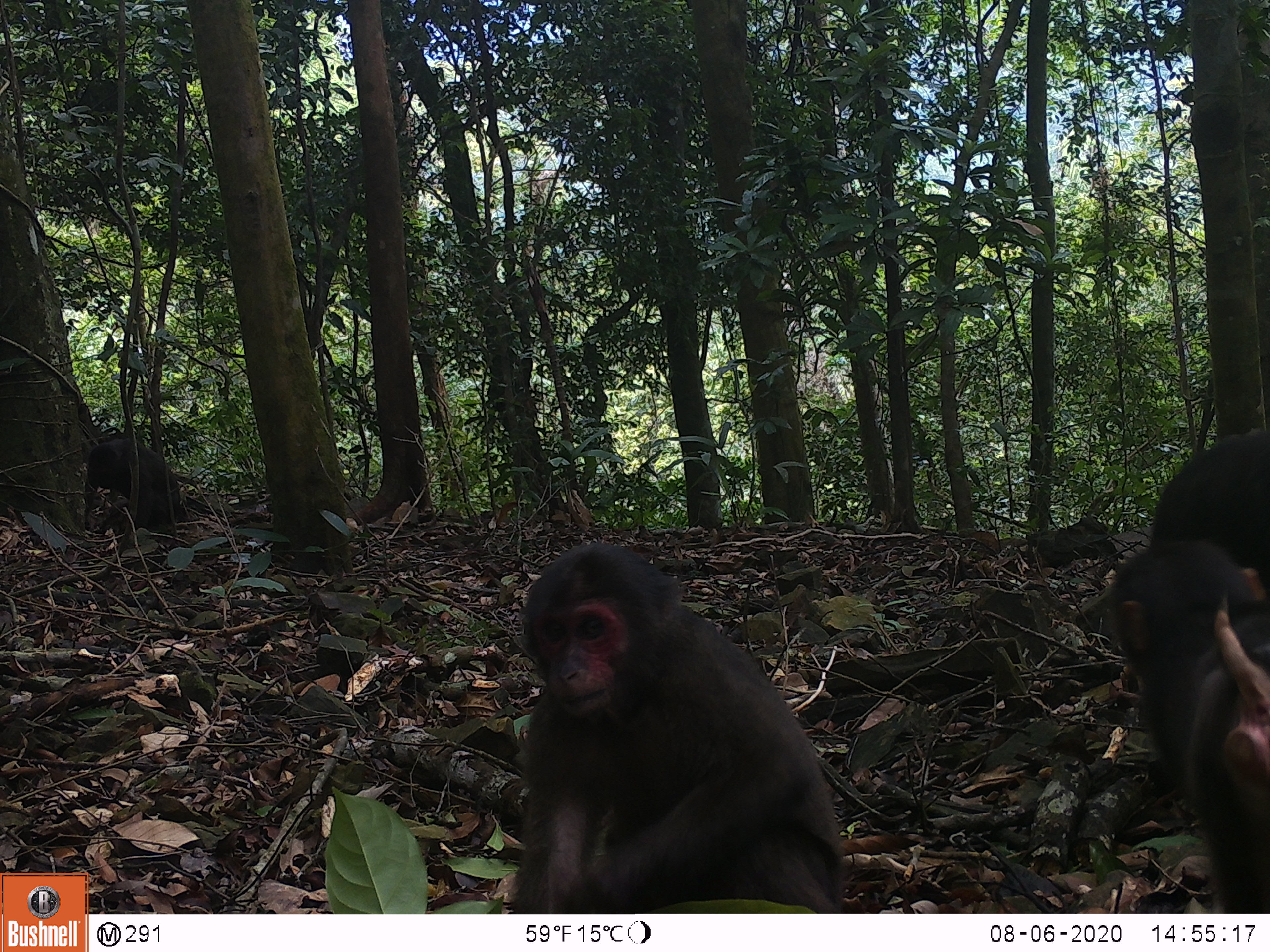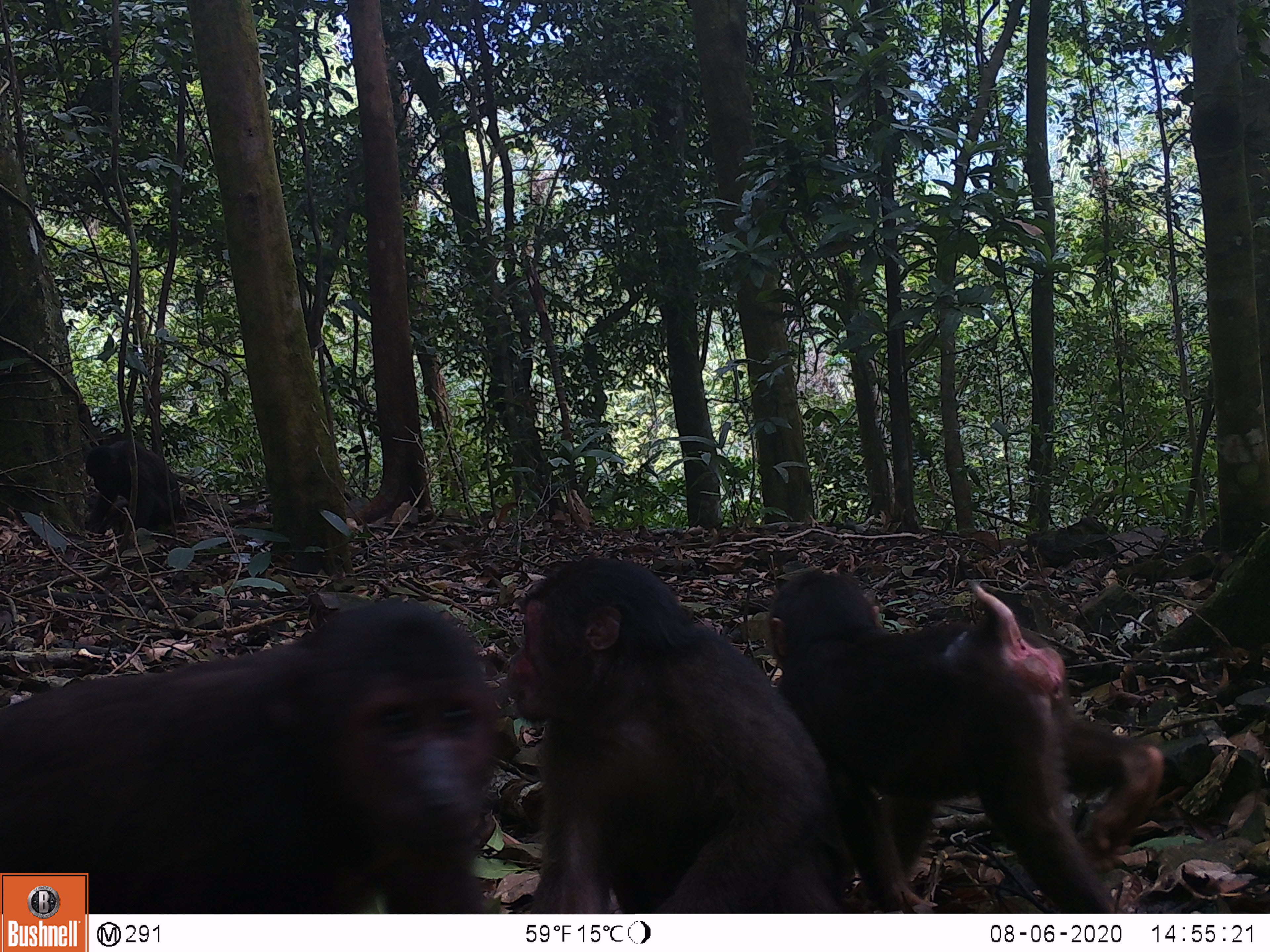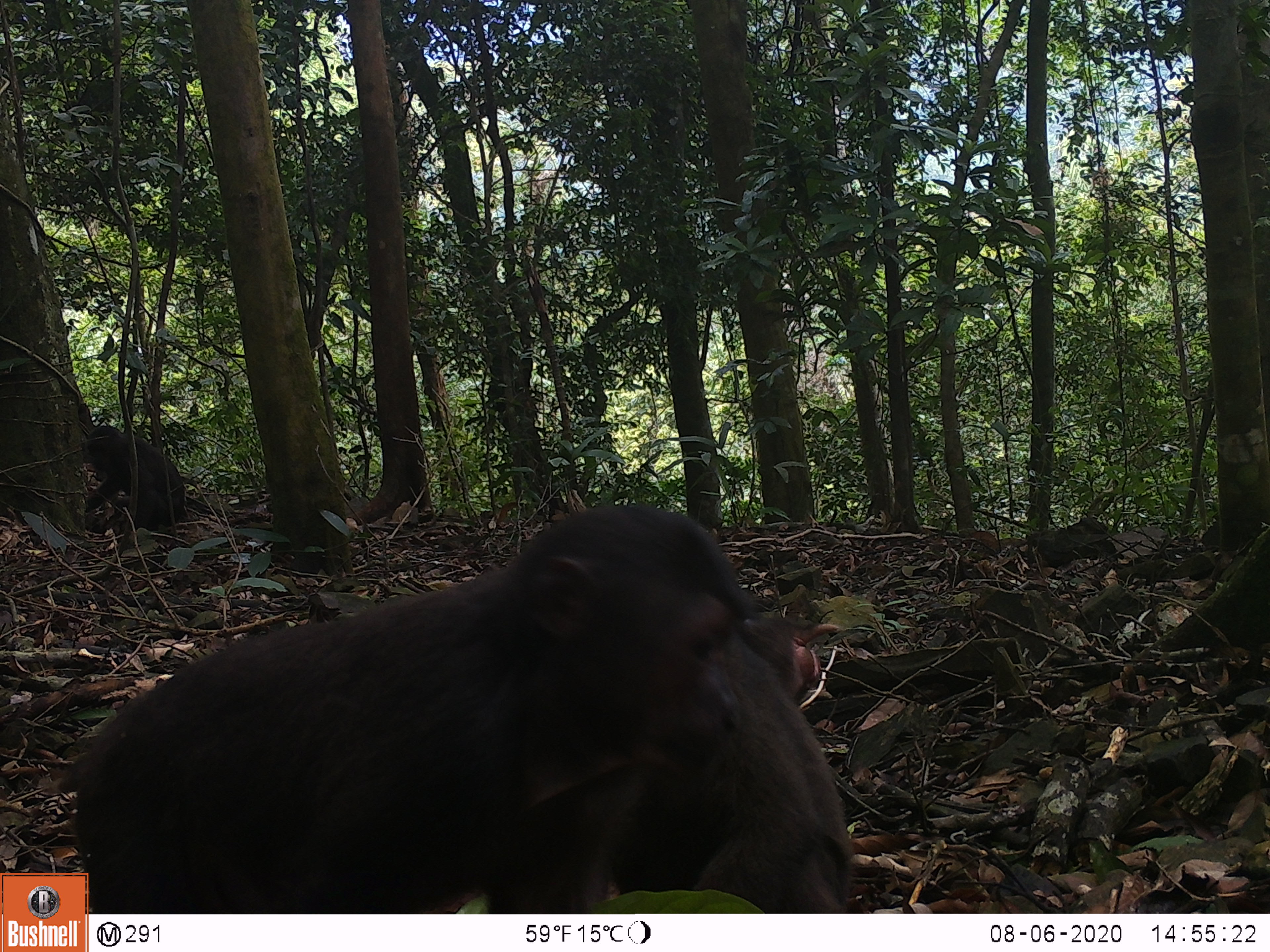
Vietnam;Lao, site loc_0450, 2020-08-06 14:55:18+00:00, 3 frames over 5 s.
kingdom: Animalia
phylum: Chordata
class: Mammalia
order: Primates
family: Cercopithecidae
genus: Macaca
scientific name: Macaca arctoides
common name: stump-tailed macaque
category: stump tailed macaque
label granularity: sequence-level